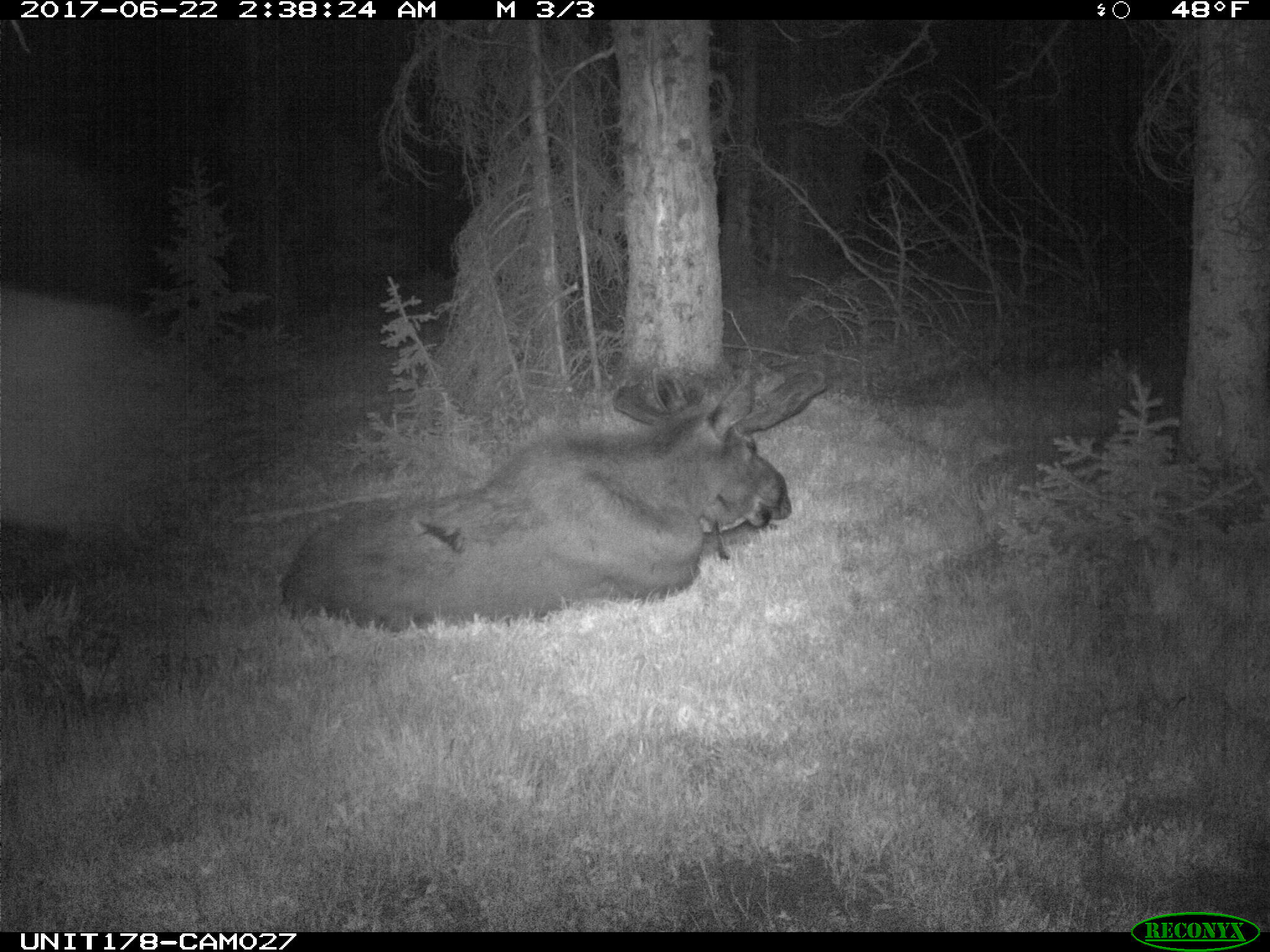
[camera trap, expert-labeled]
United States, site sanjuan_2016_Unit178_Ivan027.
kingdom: Animalia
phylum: Chordata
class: Mammalia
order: Artiodactyla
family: Cervidae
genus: Alces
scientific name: Alces alces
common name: moose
Alces alces (moose).